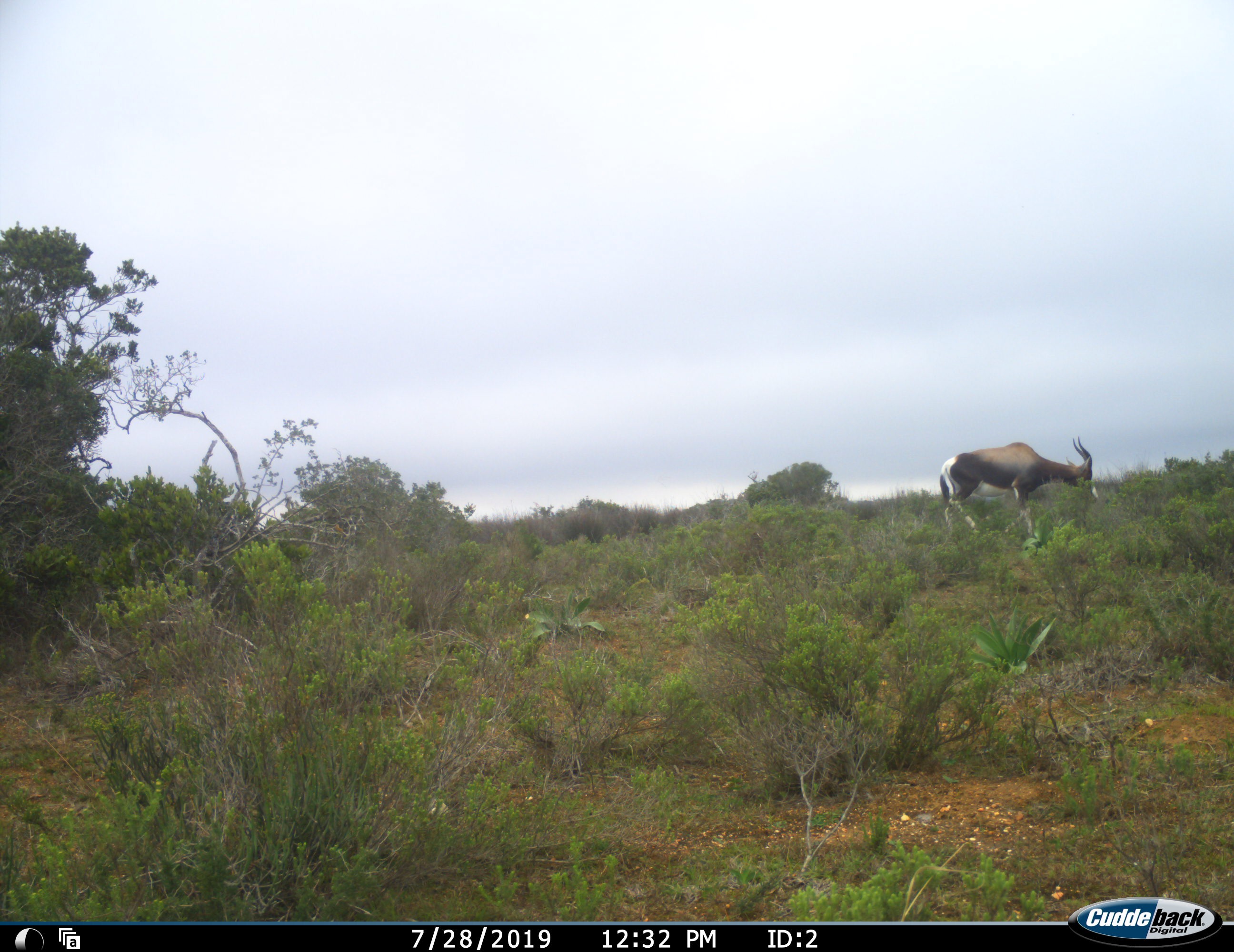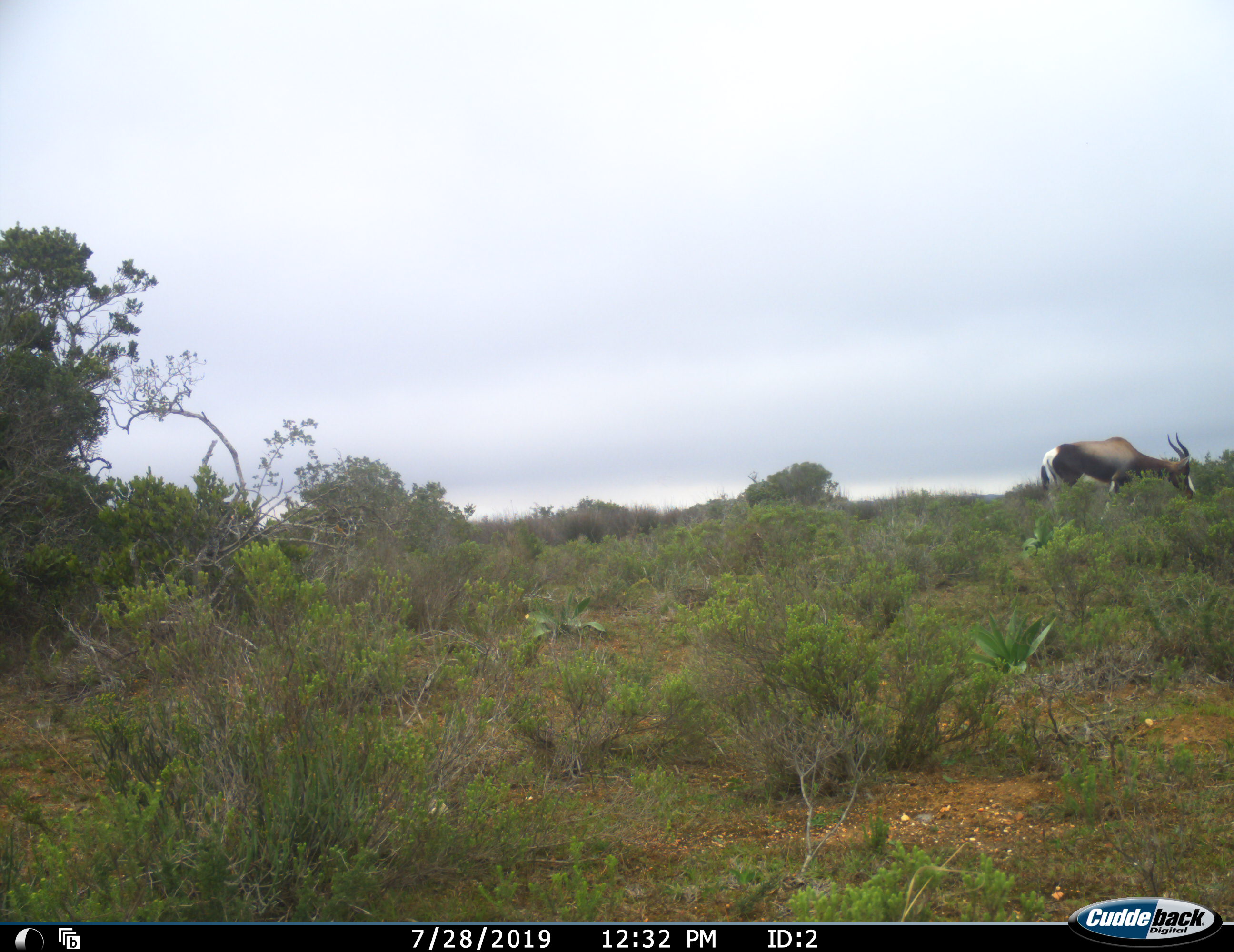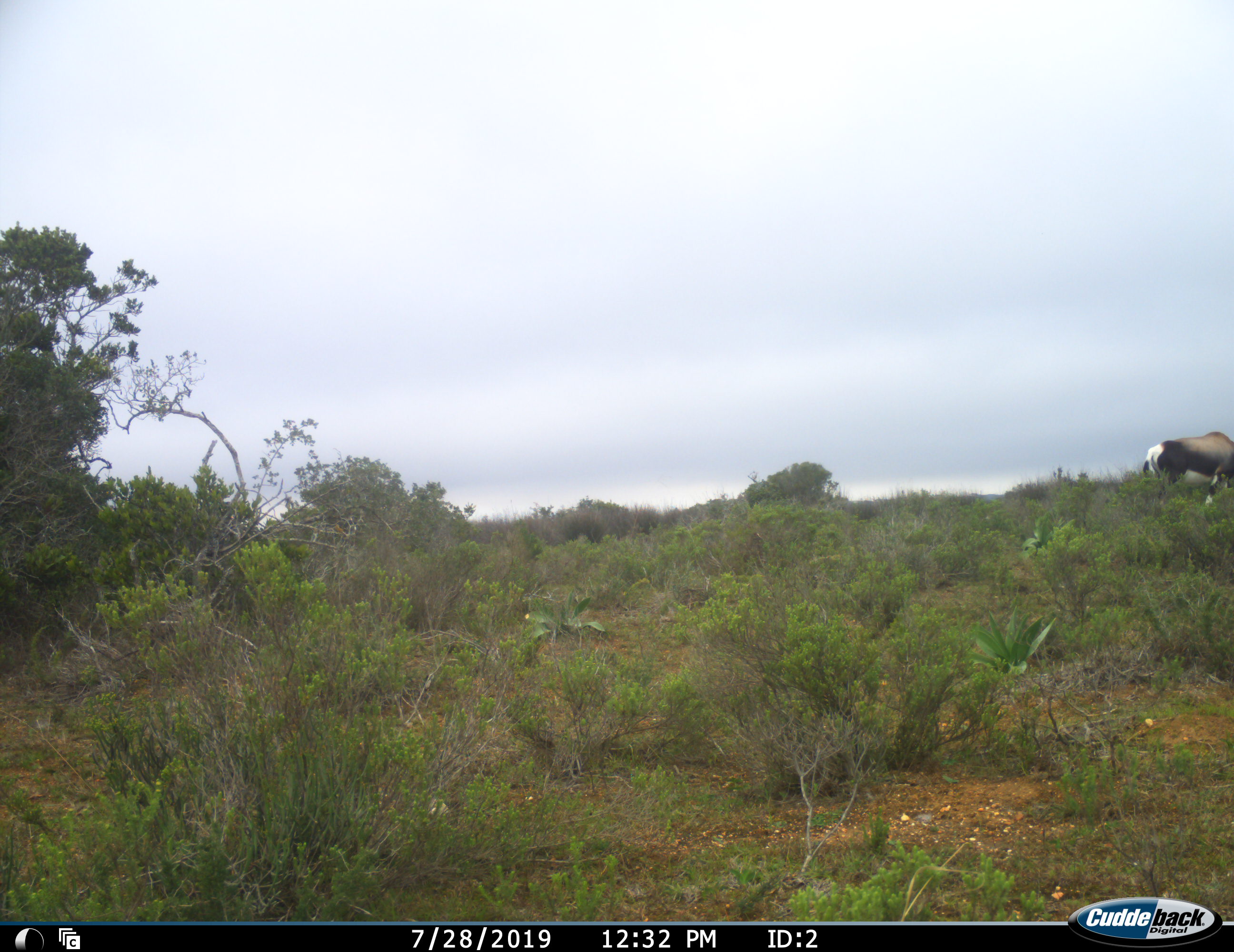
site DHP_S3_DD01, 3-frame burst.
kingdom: Animalia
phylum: Chordata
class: Mammalia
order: Artiodactyla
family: Bovidae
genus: Damaliscus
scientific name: Damaliscus pygargus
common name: bontebok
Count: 1.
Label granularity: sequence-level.